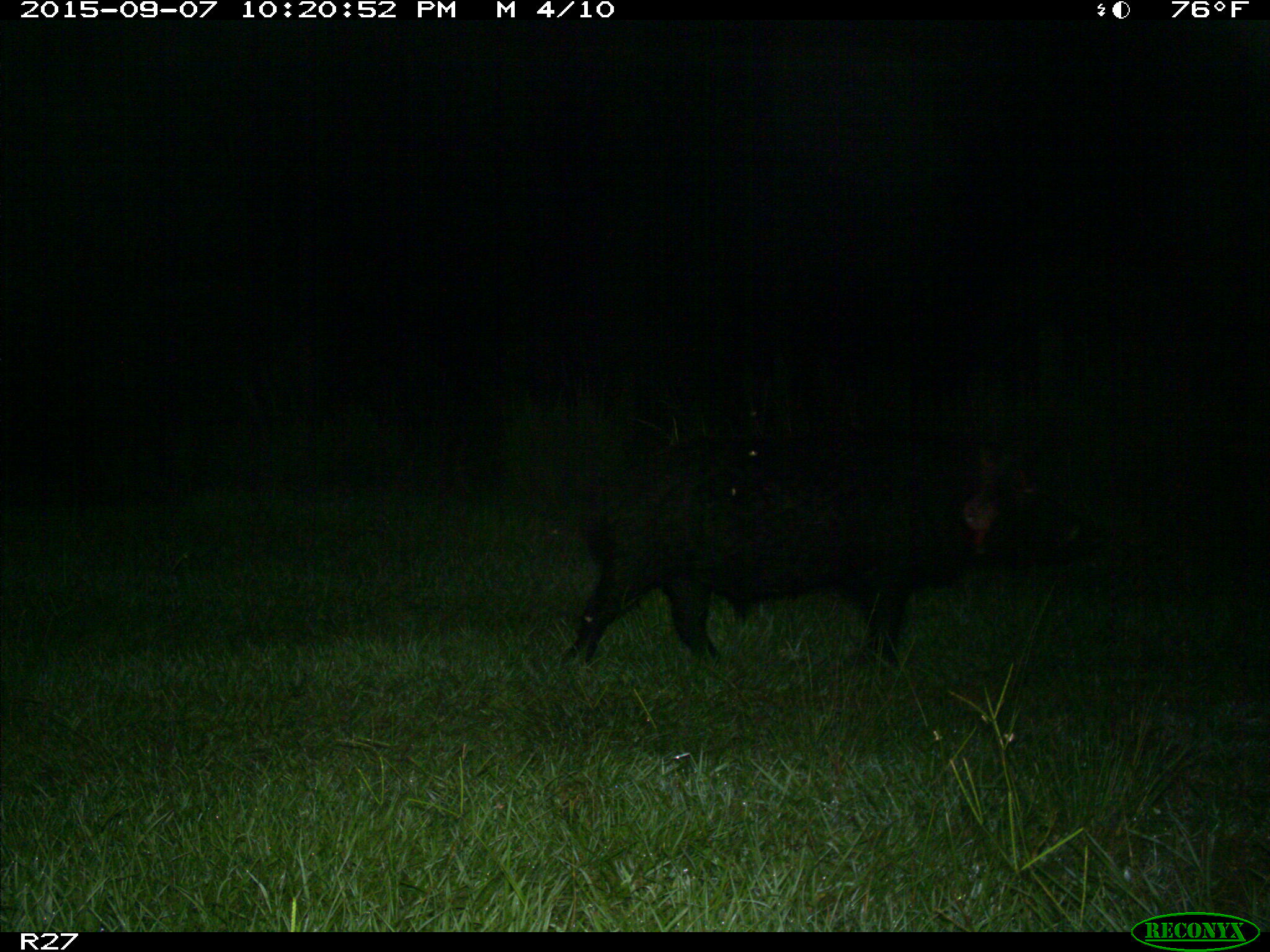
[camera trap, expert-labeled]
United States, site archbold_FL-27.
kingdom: Animalia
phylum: Chordata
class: Mammalia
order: Artiodactyla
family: Suidae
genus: Sus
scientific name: Sus scrofa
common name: wild boar